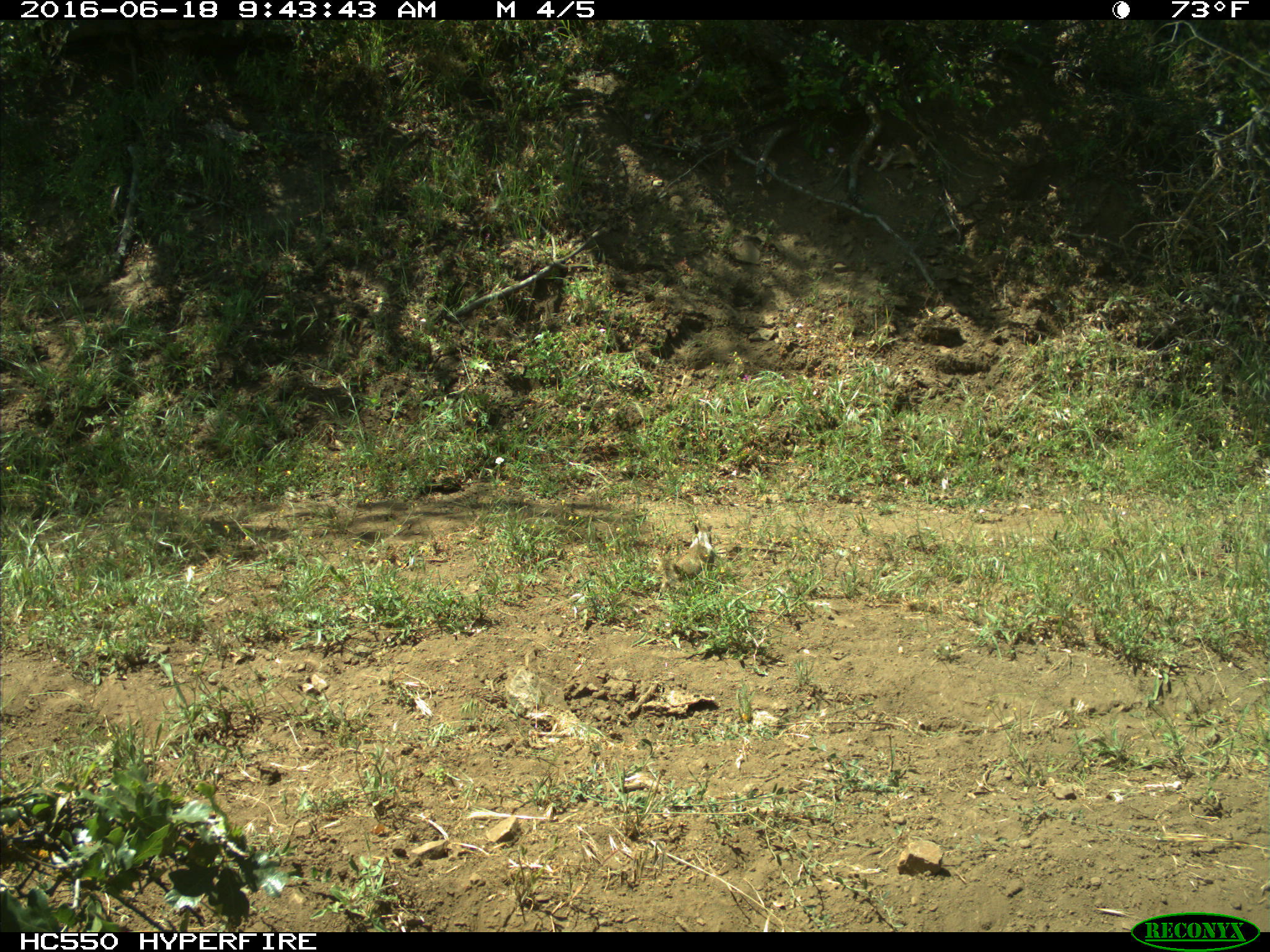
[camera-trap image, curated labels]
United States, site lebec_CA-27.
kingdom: Animalia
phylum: Chordata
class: Mammalia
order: Rodentia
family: Sciuridae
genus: Otospermophilus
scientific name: Otospermophilus beecheyi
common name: california ground squirrel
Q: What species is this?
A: Otospermophilus beecheyi (california ground squirrel).